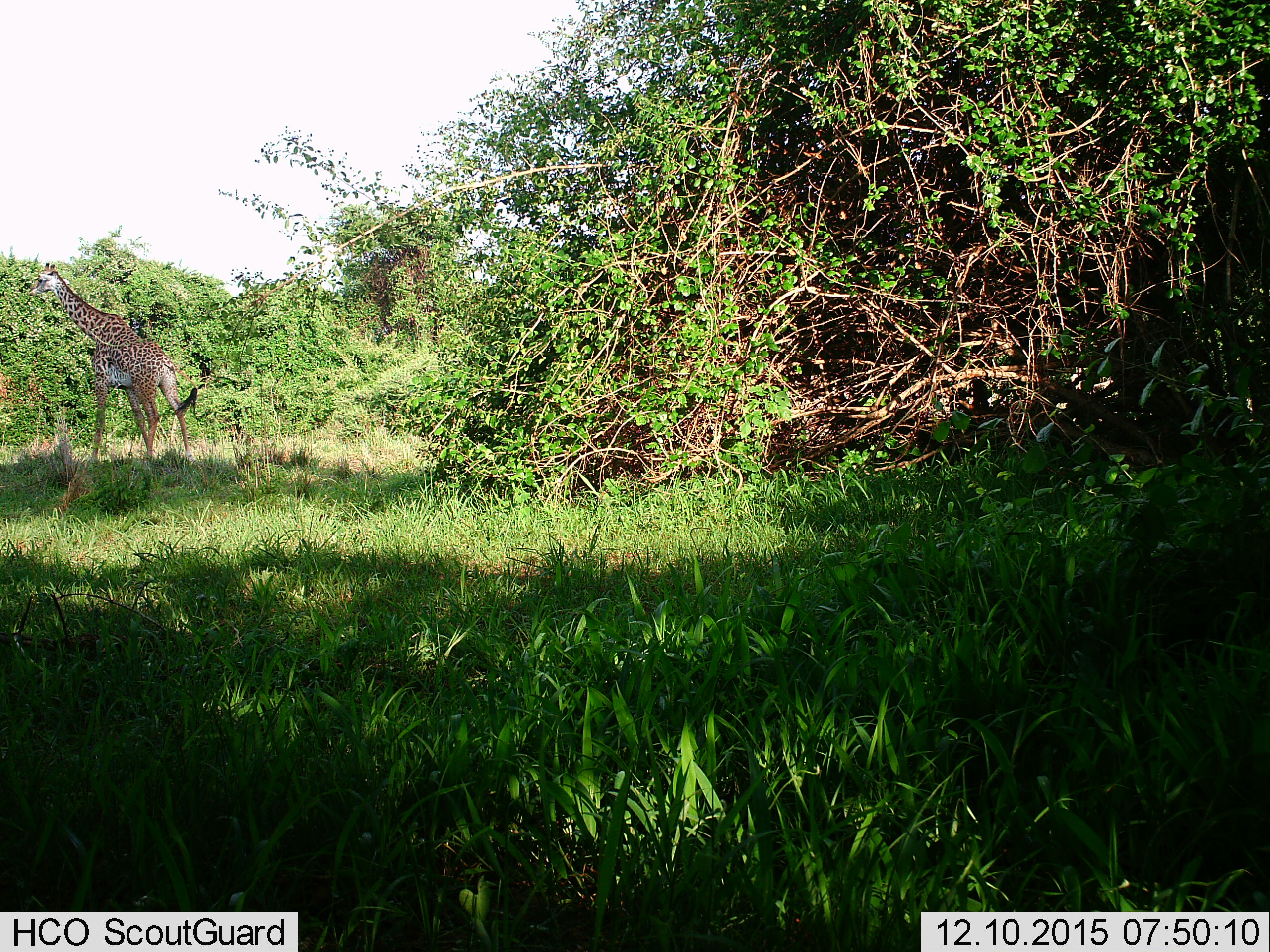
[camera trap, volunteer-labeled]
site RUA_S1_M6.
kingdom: Animalia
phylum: Chordata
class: Mammalia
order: Artiodactyla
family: Giraffidae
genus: Giraffa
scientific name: Giraffa camelopardalis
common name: giraffe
Giraffe (Giraffa camelopardalis), count 1. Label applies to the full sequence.